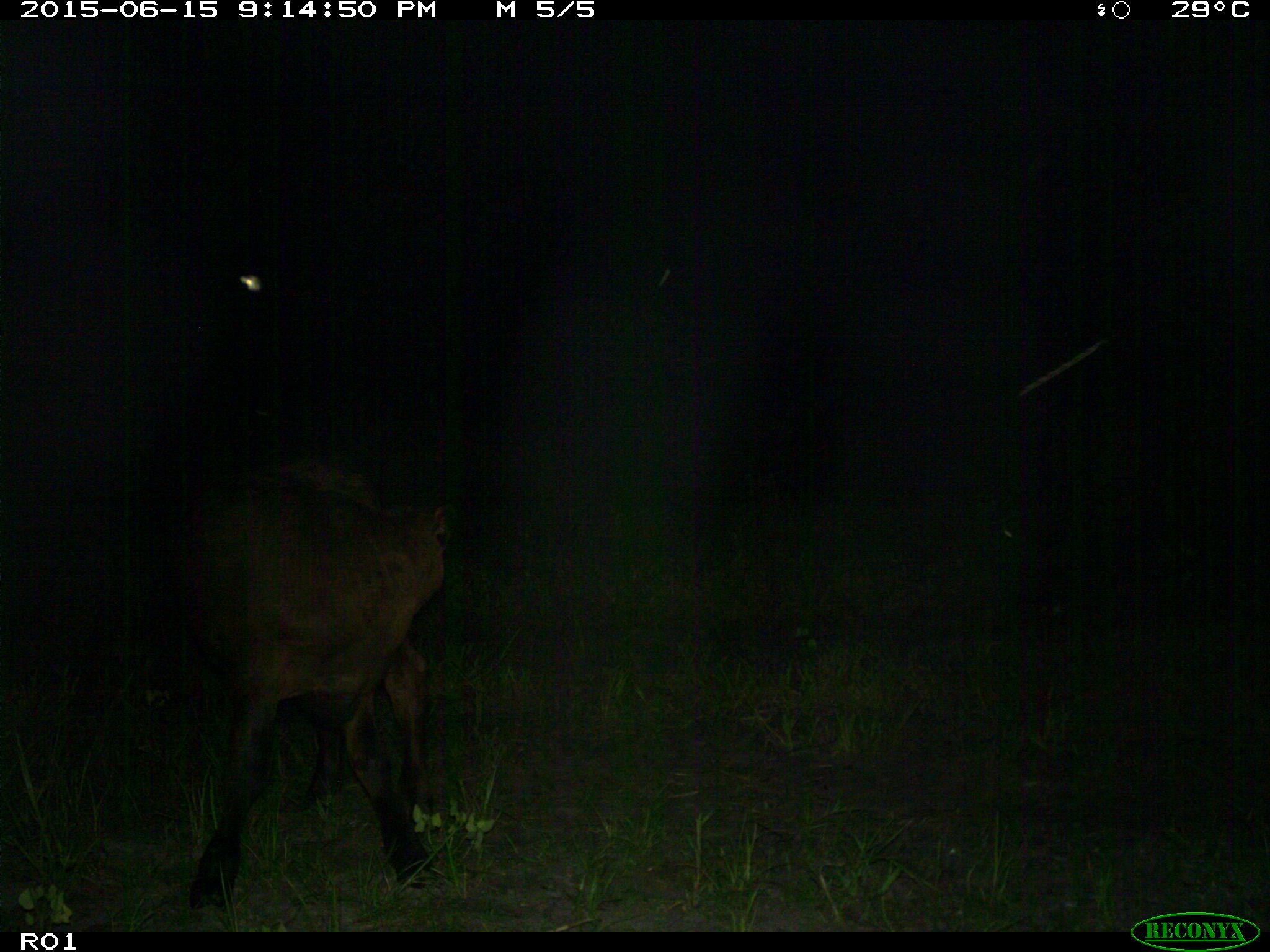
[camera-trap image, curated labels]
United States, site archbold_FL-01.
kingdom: Animalia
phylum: Chordata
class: Mammalia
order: Artiodactyla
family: Bovidae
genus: Bos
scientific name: Bos taurus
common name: domestic cow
Bos taurus (domestic cow).